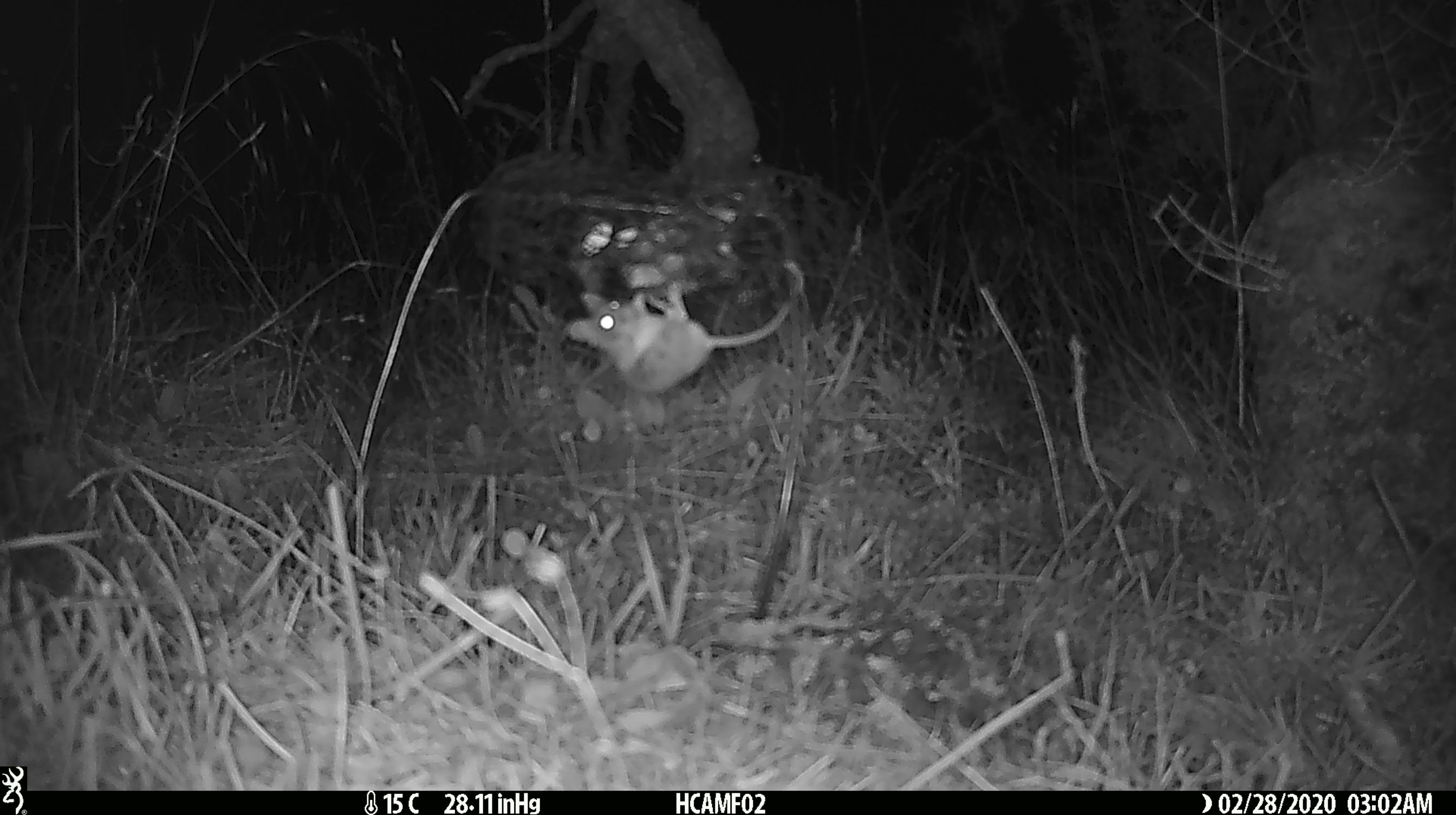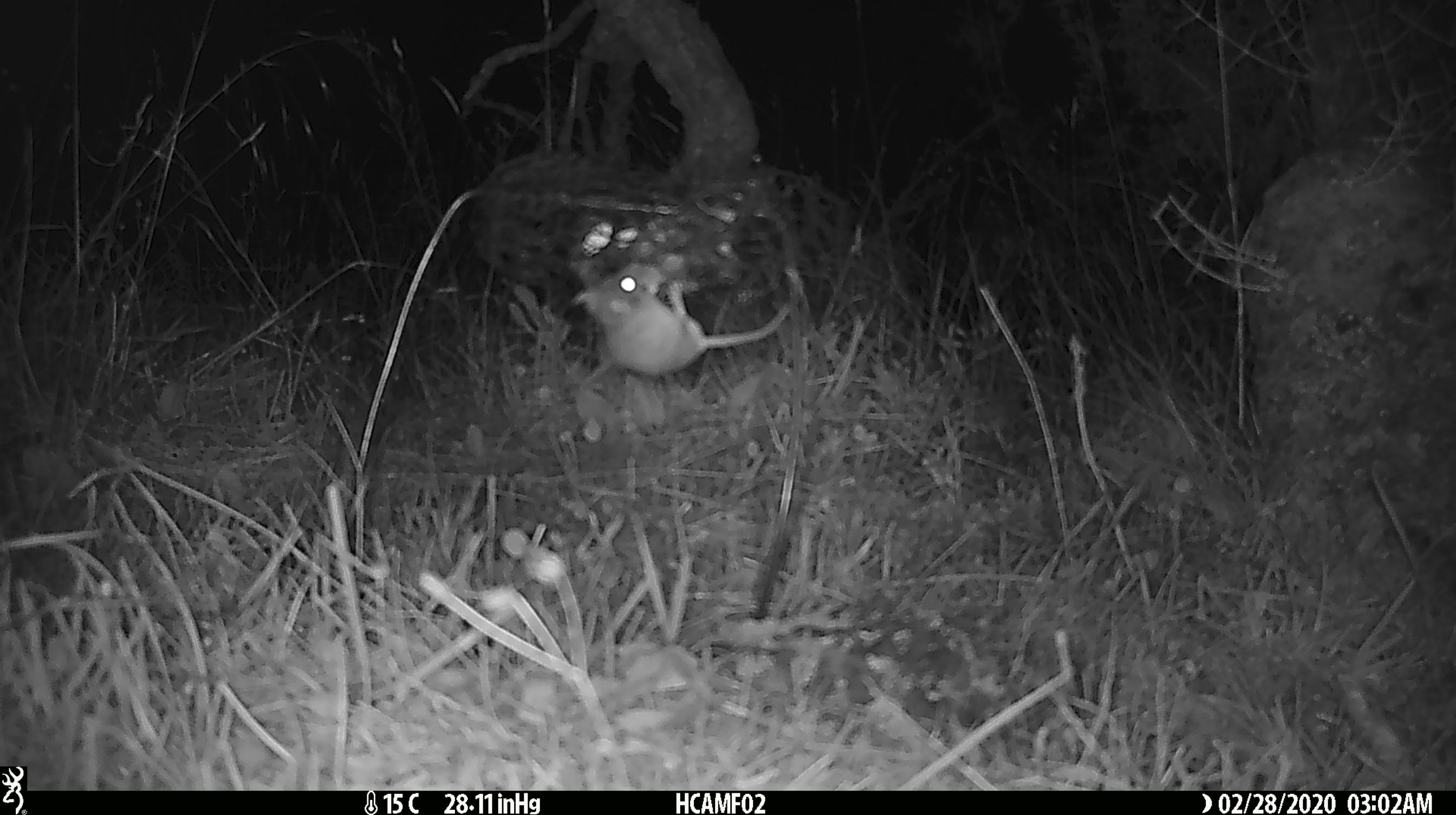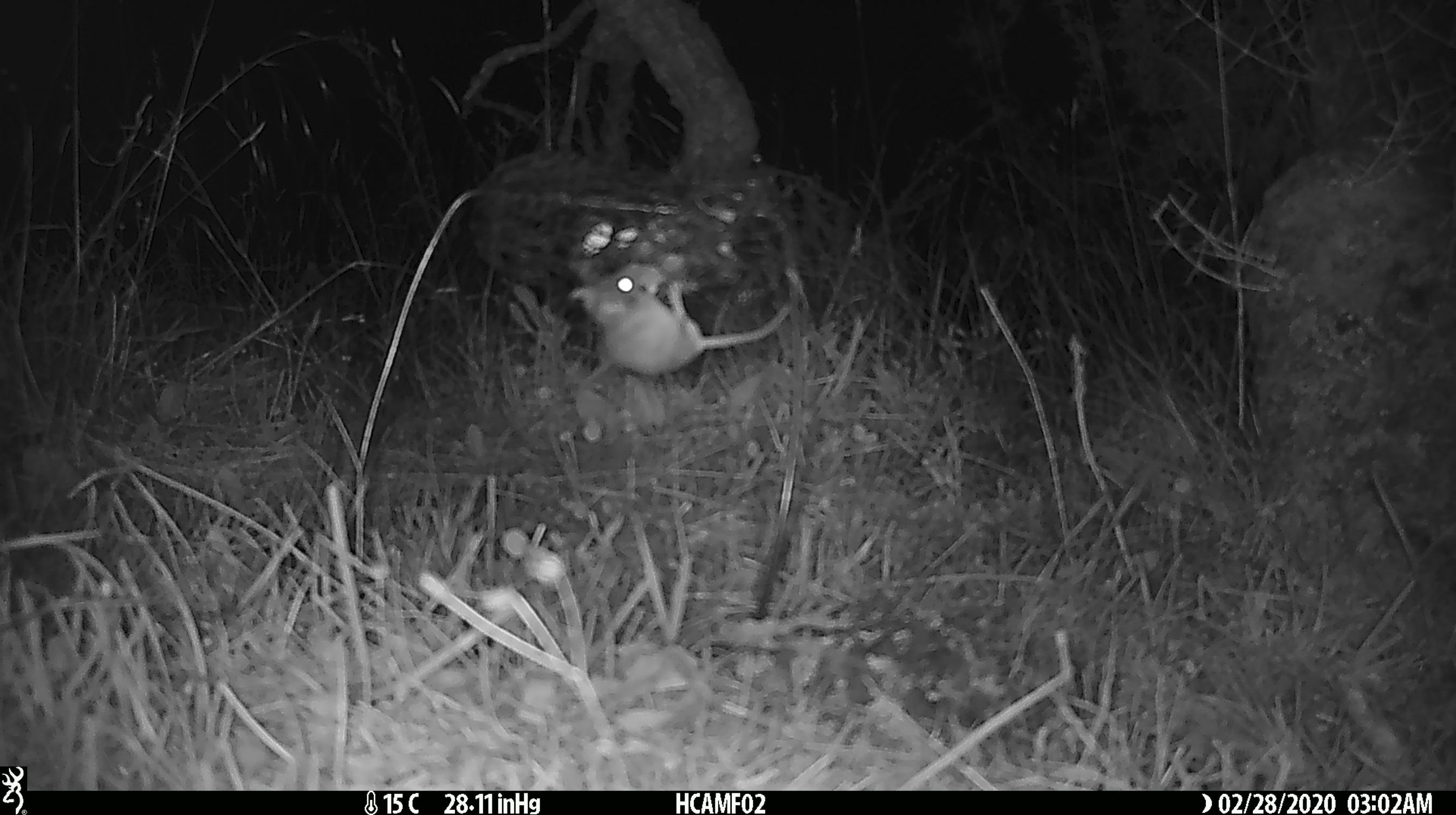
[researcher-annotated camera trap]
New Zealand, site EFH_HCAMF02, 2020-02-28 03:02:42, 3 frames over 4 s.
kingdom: Animalia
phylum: Chordata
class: Mammalia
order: Rodentia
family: Muridae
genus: Mus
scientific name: Mus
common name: mouse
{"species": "mouse (Mus)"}